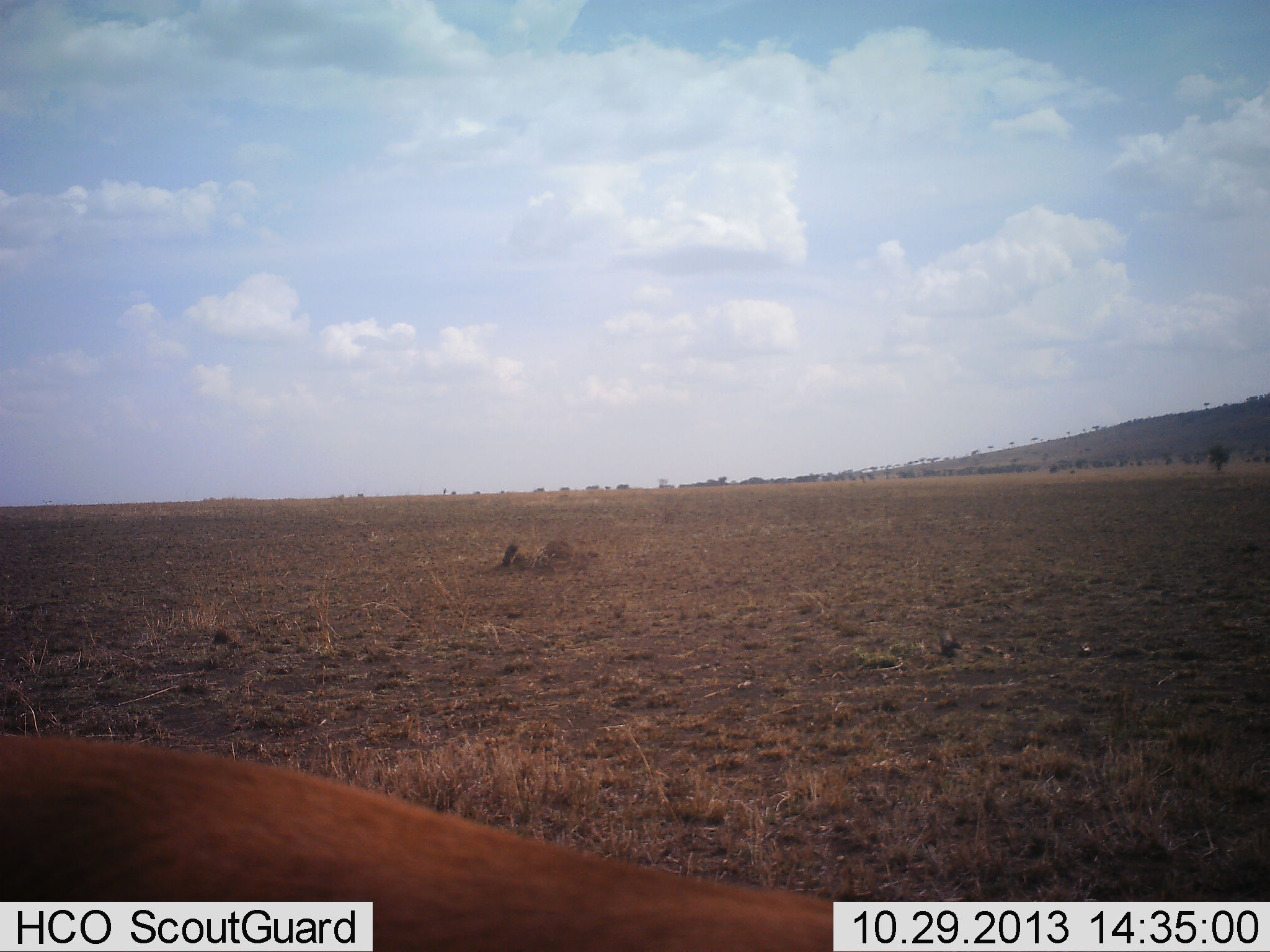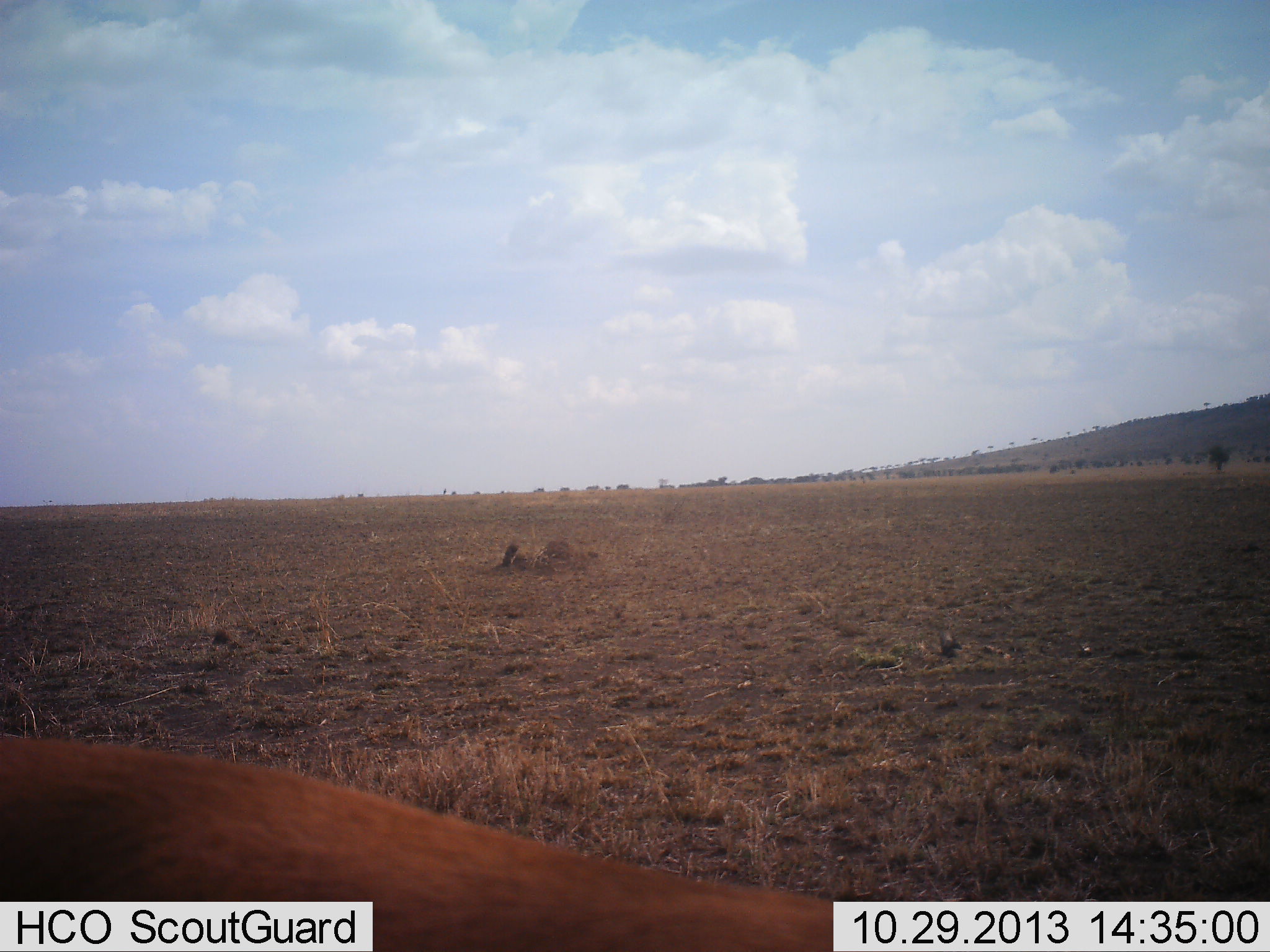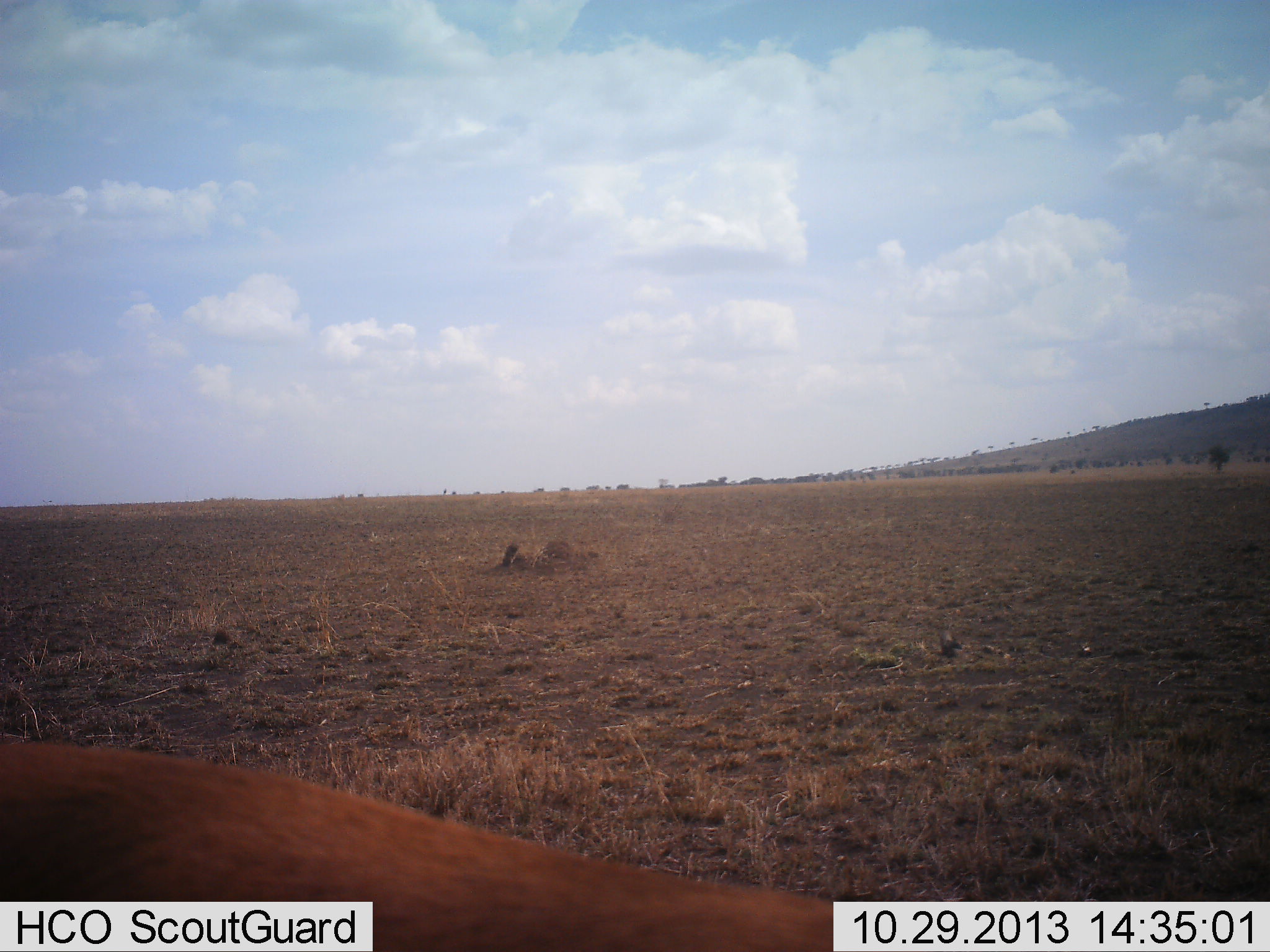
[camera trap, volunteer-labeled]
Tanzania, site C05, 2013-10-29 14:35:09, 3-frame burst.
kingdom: Animalia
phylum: Chordata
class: Mammalia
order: Artiodactyla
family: Bovidae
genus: Eudorcas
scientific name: Eudorcas thomsonii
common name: thomson's gazelle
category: gazellethomsons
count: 1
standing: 71%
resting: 14%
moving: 0%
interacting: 0%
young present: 0%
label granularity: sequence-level